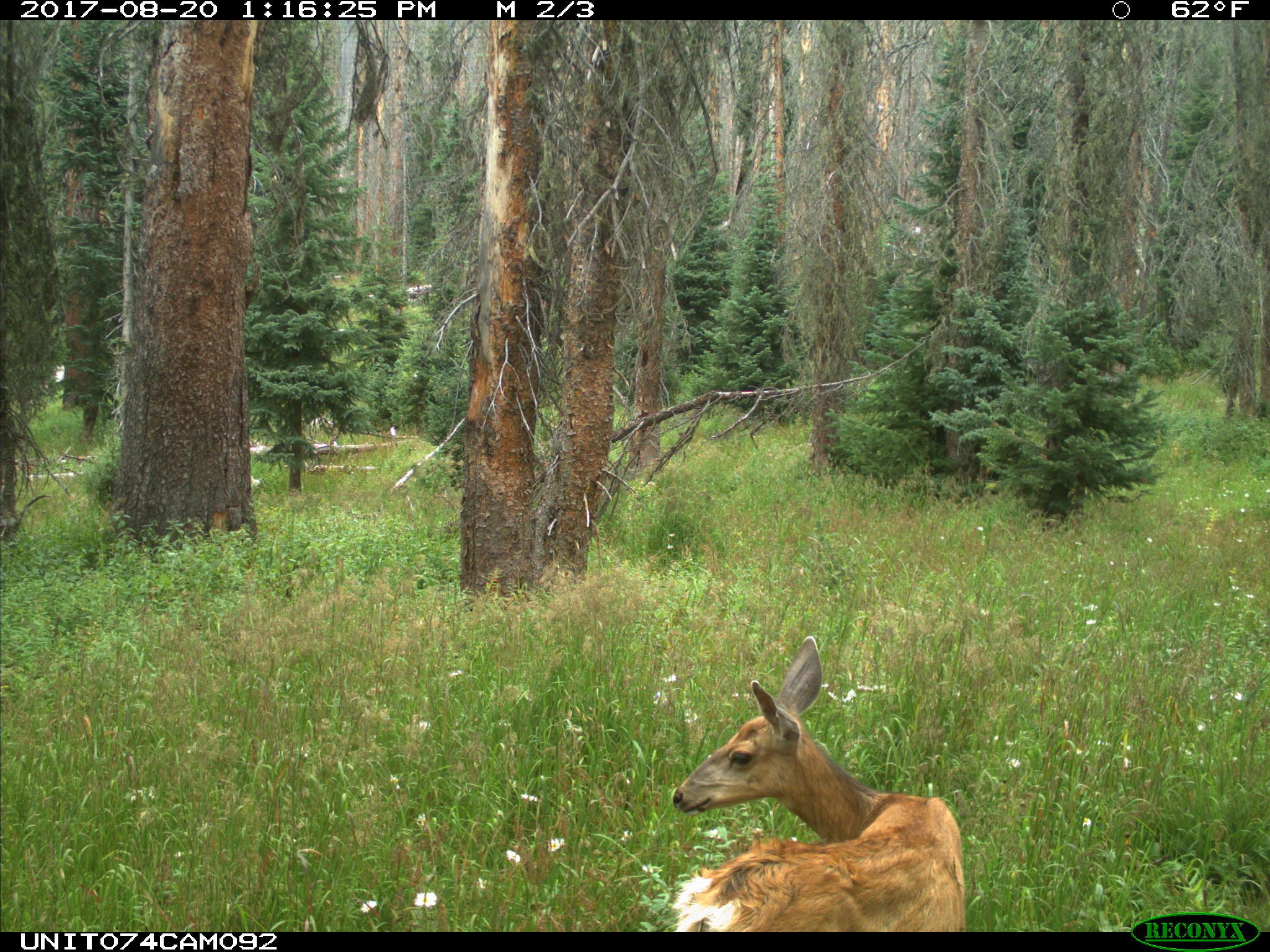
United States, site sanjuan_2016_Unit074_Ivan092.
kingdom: Animalia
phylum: Chordata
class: Mammalia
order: Artiodactyla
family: Cervidae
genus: Odocoileus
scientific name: Odocoileus hemionus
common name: mule deer